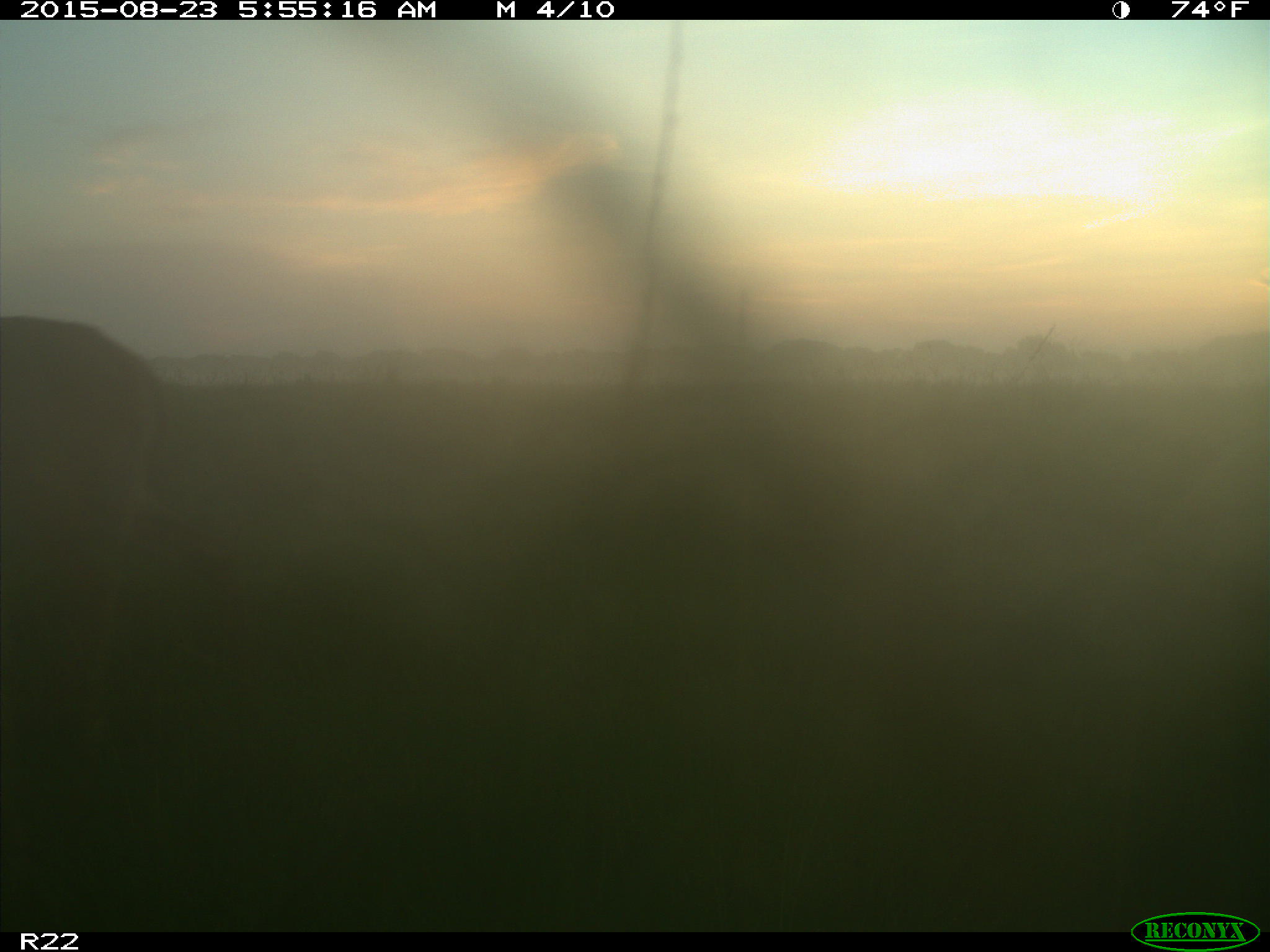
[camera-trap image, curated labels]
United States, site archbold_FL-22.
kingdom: Animalia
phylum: Chordata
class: Mammalia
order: Artiodactyla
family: Cervidae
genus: Odocoileus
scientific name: Odocoileus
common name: deer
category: unidentified deer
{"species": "unidentified deer (deer) (Odocoileus)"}